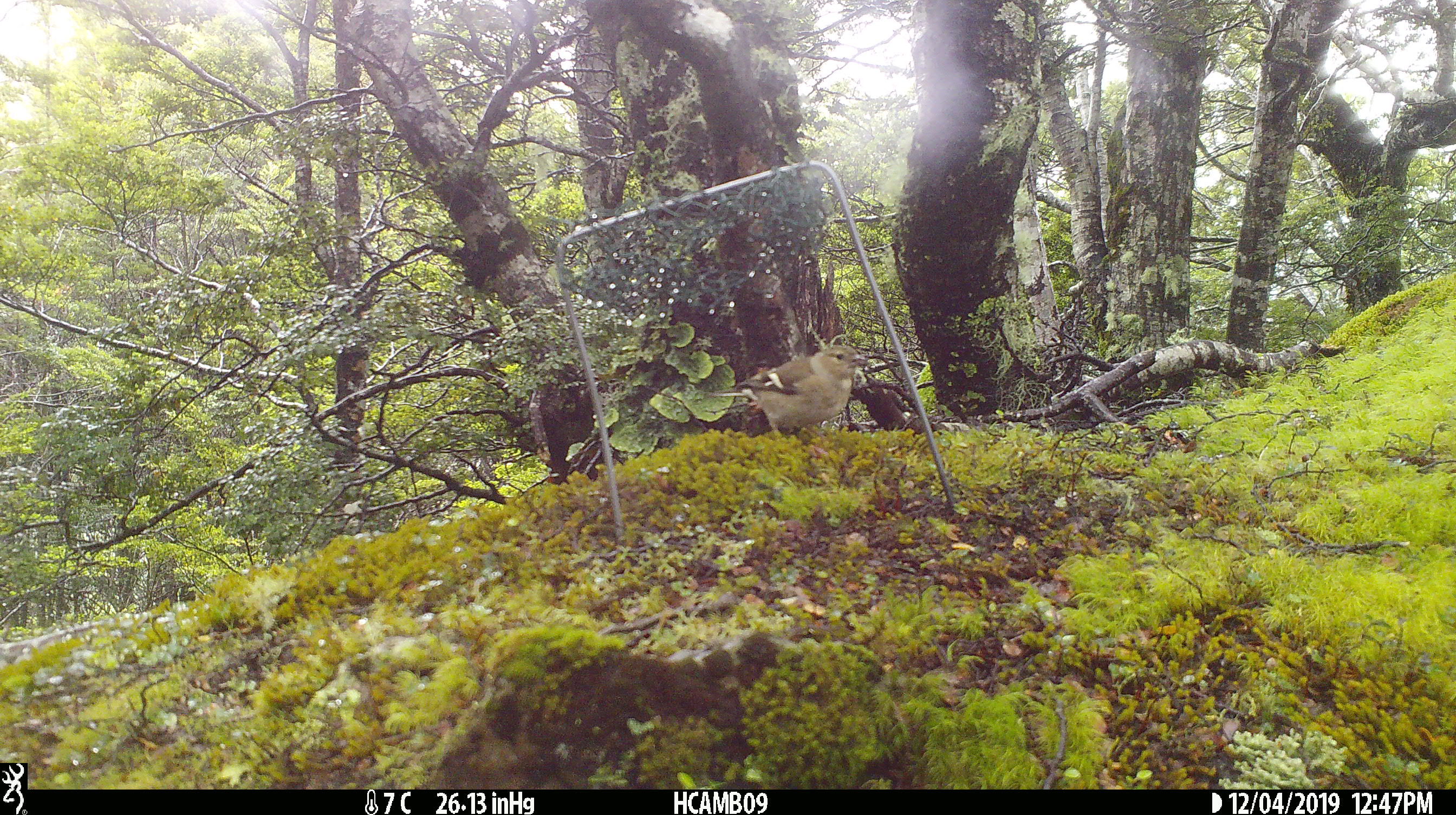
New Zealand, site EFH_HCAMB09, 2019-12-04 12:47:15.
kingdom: Animalia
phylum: Chordata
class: Aves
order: Passeriformes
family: Fringillidae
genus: Fringilla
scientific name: Fringilla coelebs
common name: common chaffinch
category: chaffinch